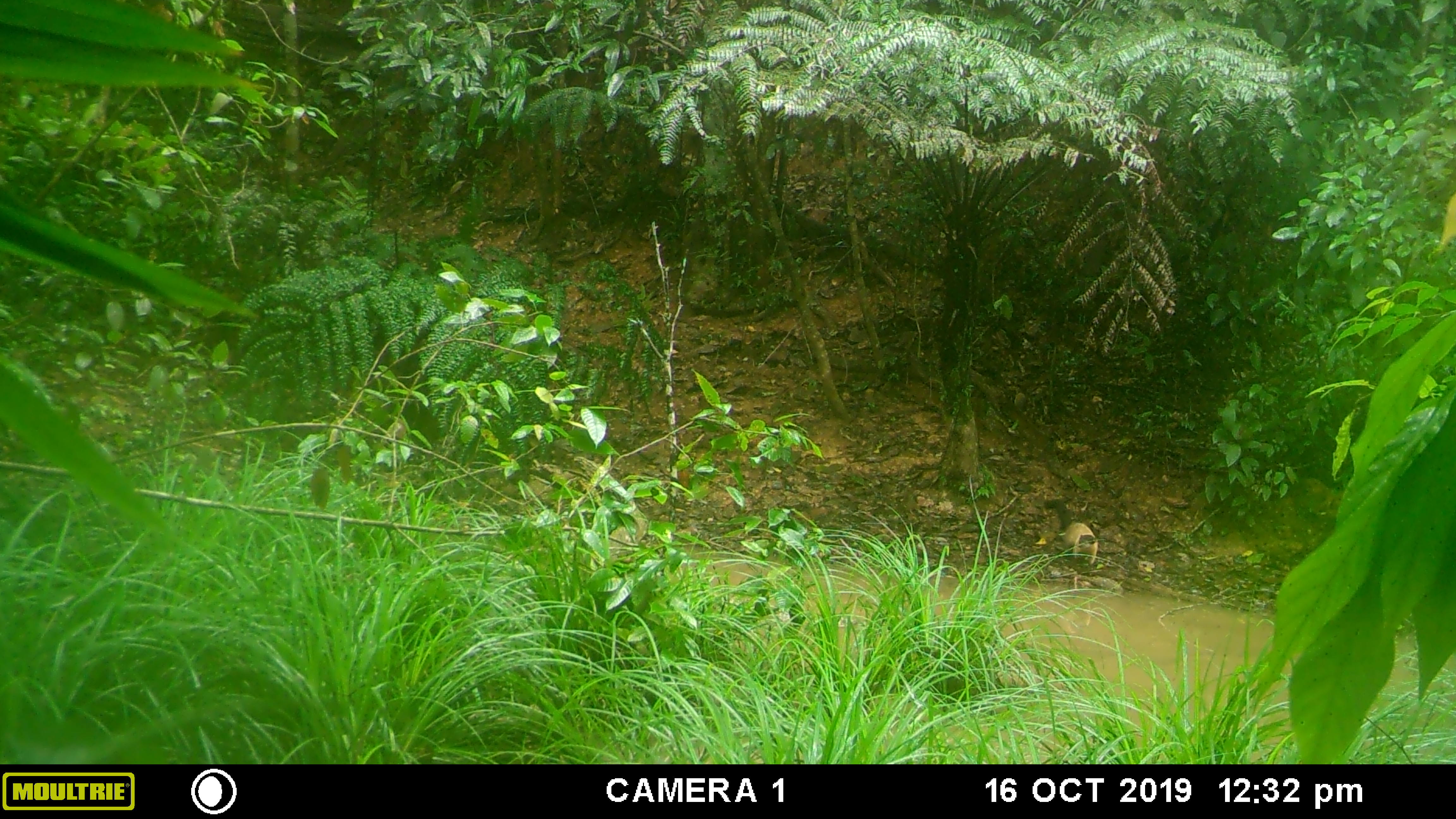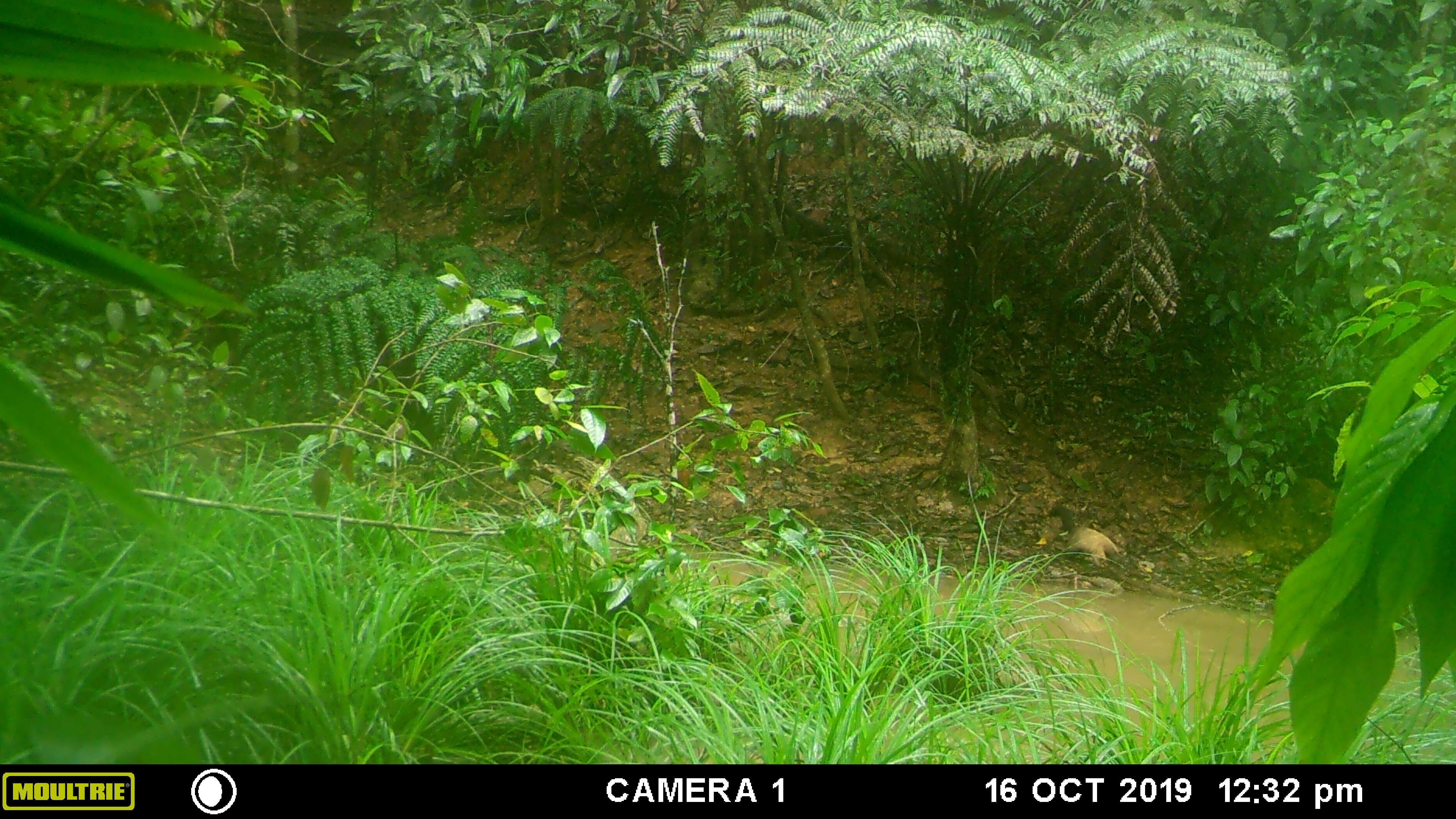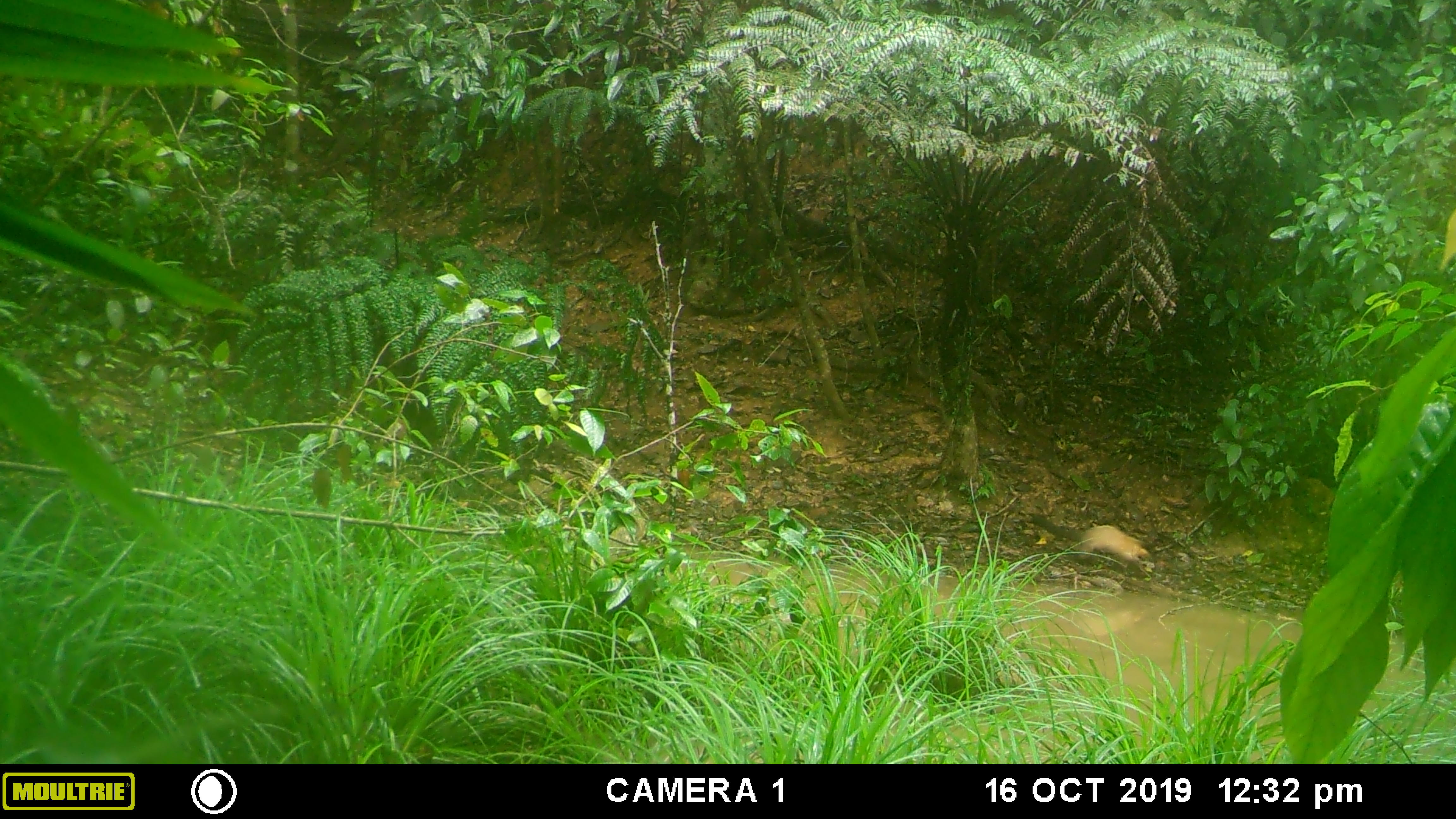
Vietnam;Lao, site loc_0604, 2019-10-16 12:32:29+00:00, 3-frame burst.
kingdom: Animalia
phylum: Chordata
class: Mammalia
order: Carnivora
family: Mustelidae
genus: Martes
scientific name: Martes flavigula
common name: yellow-throated marten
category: yellow throated marten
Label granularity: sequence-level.